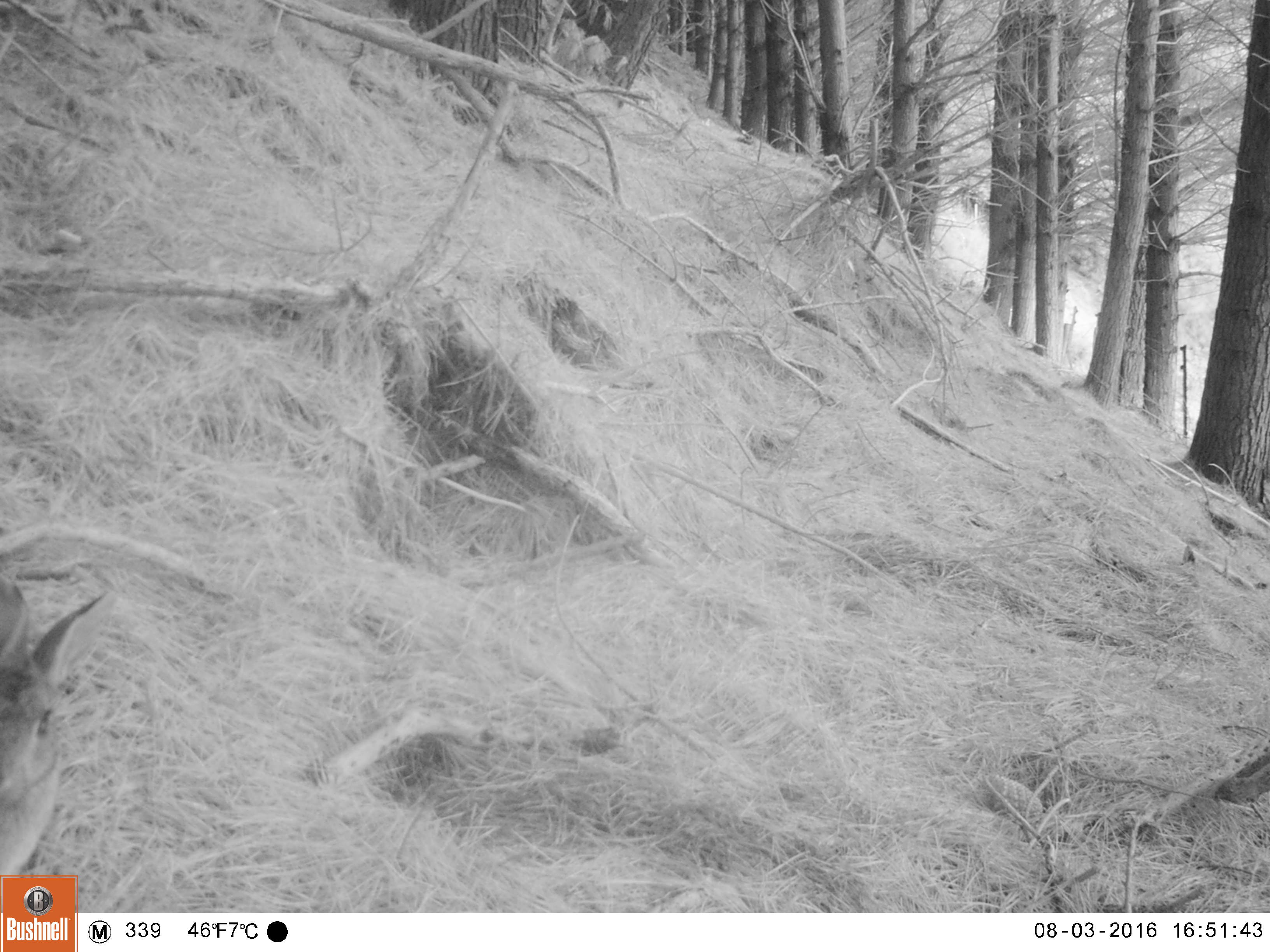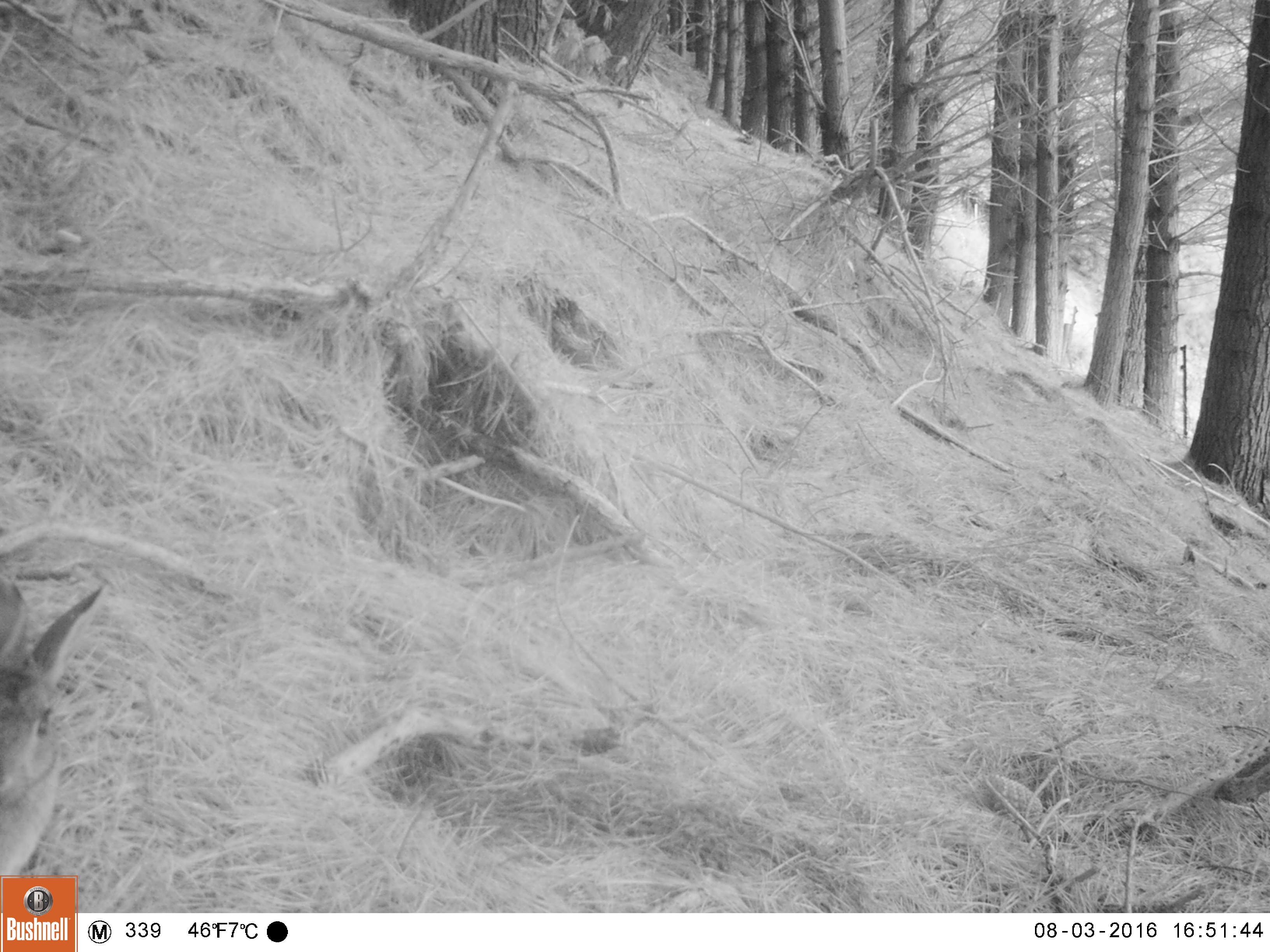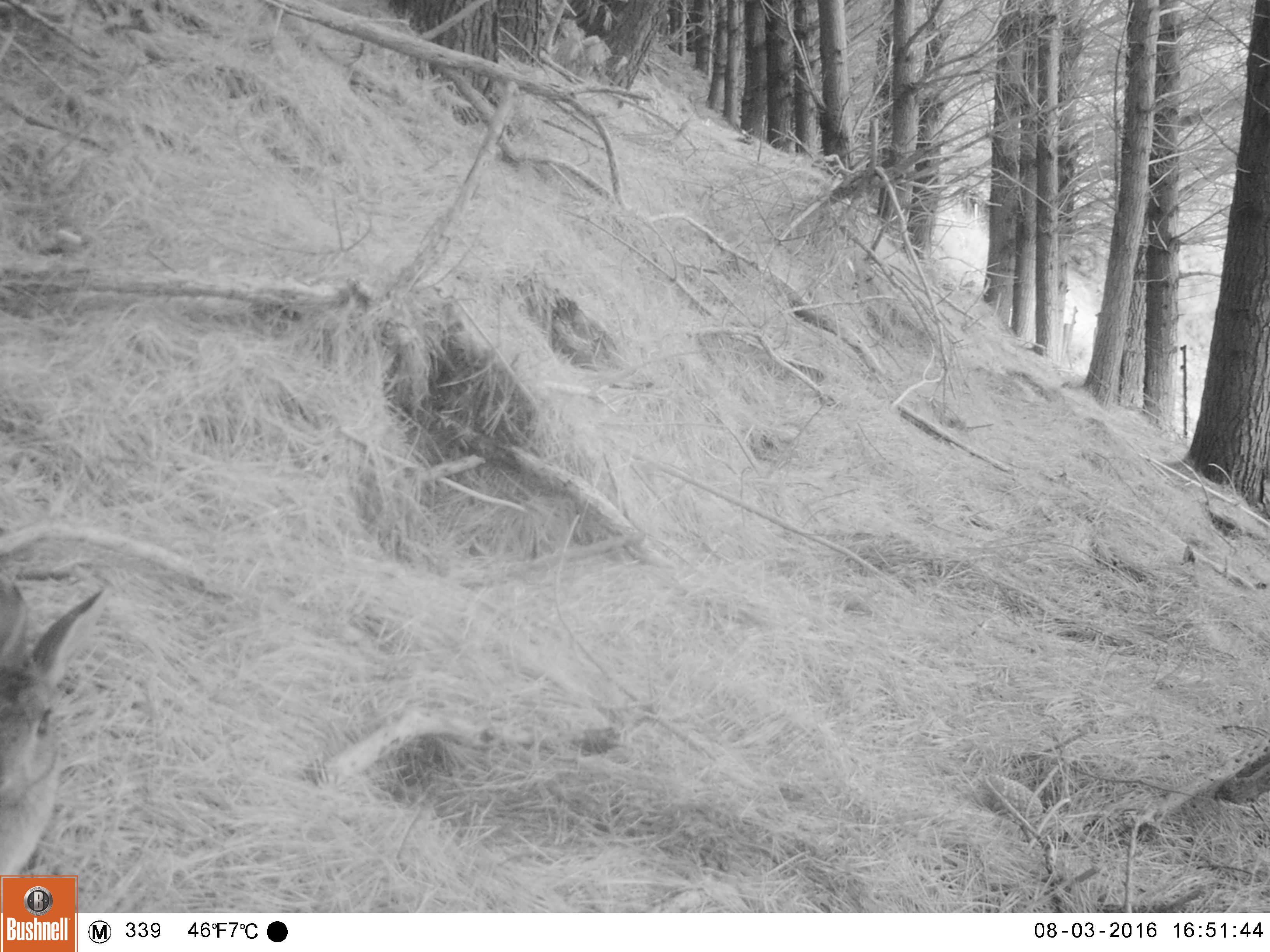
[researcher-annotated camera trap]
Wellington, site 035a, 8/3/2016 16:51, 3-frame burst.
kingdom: Animalia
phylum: Chordata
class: Mammalia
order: Lagomorpha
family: Leporidae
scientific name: Leporidae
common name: rabbit